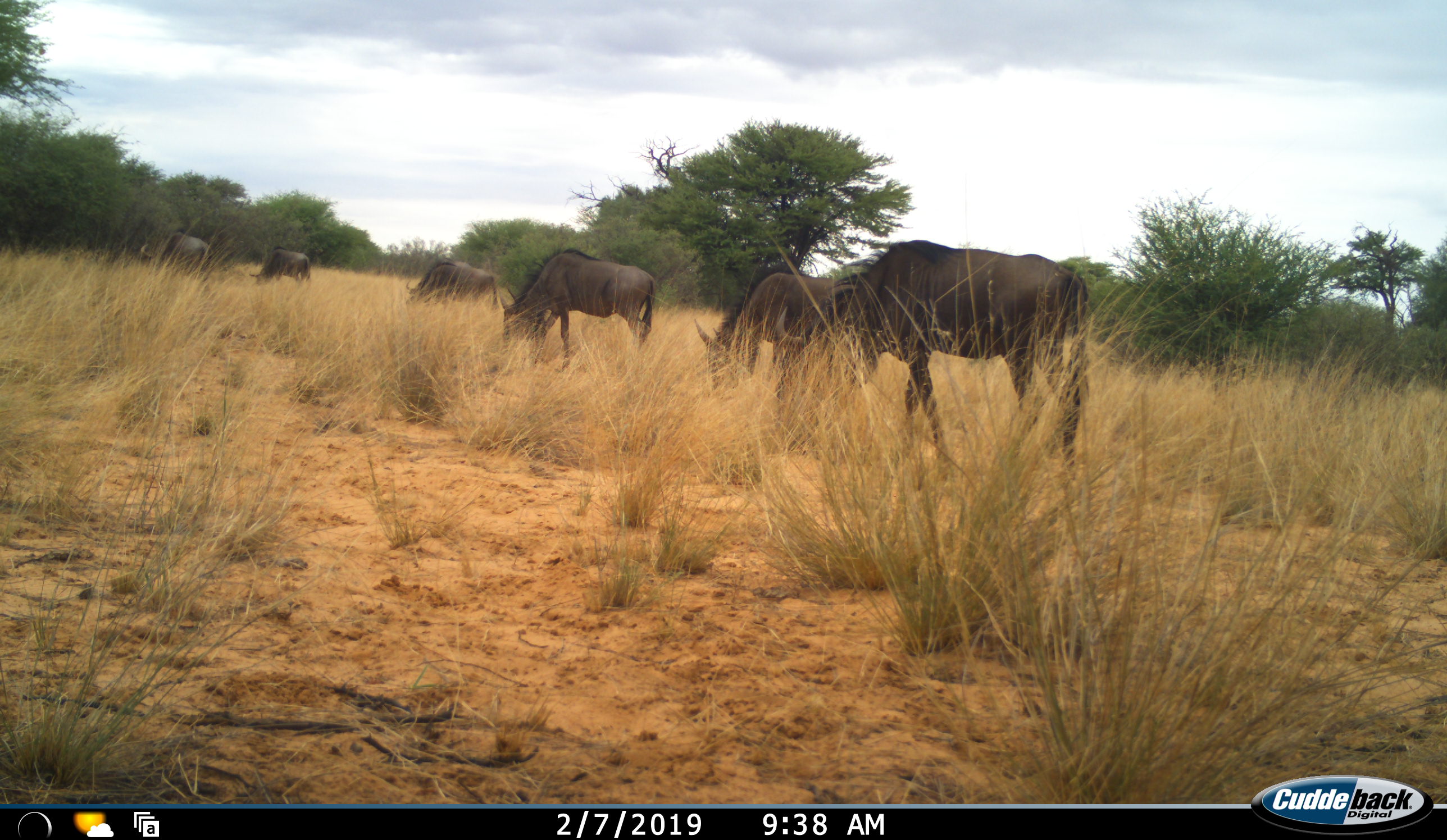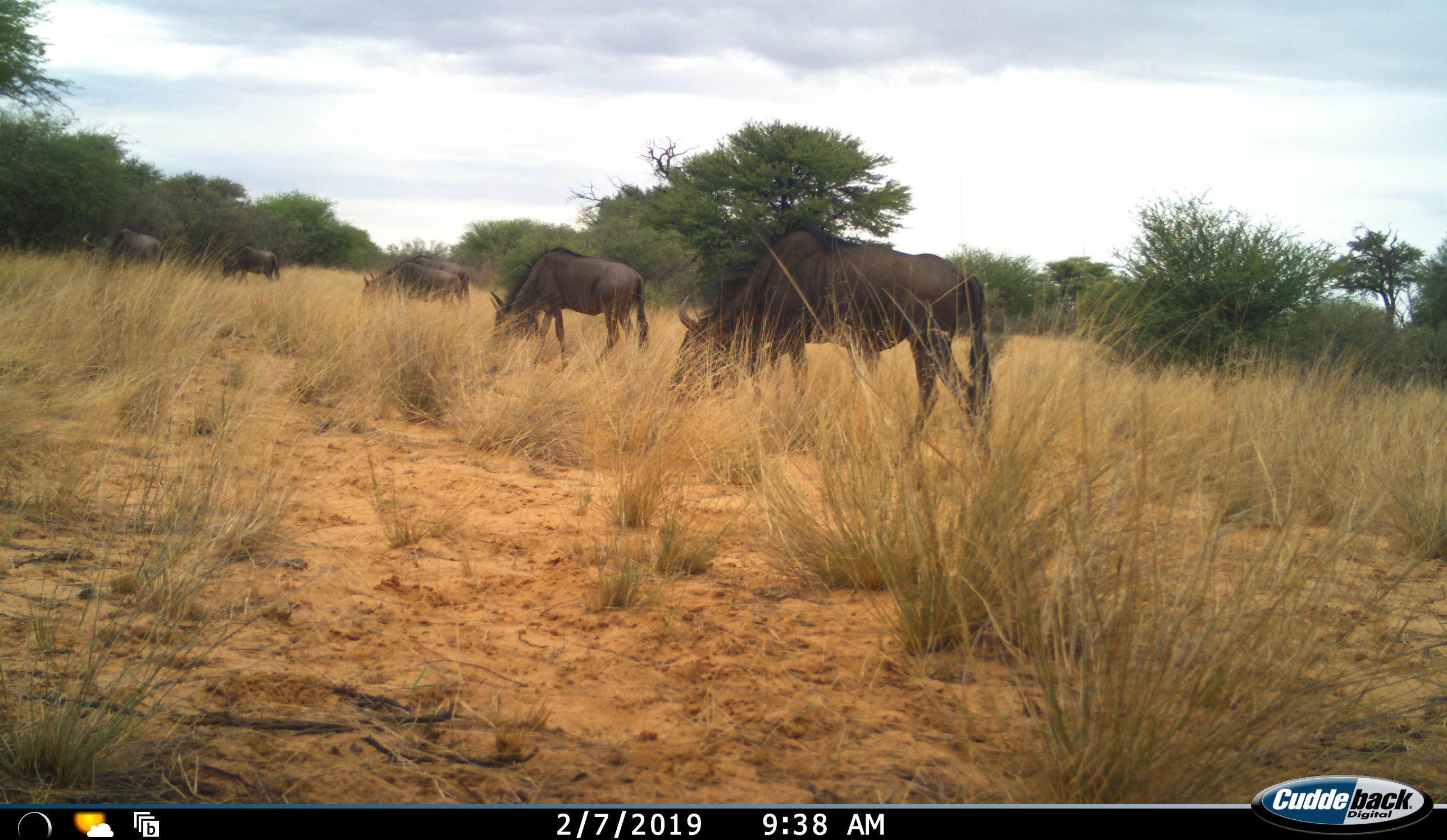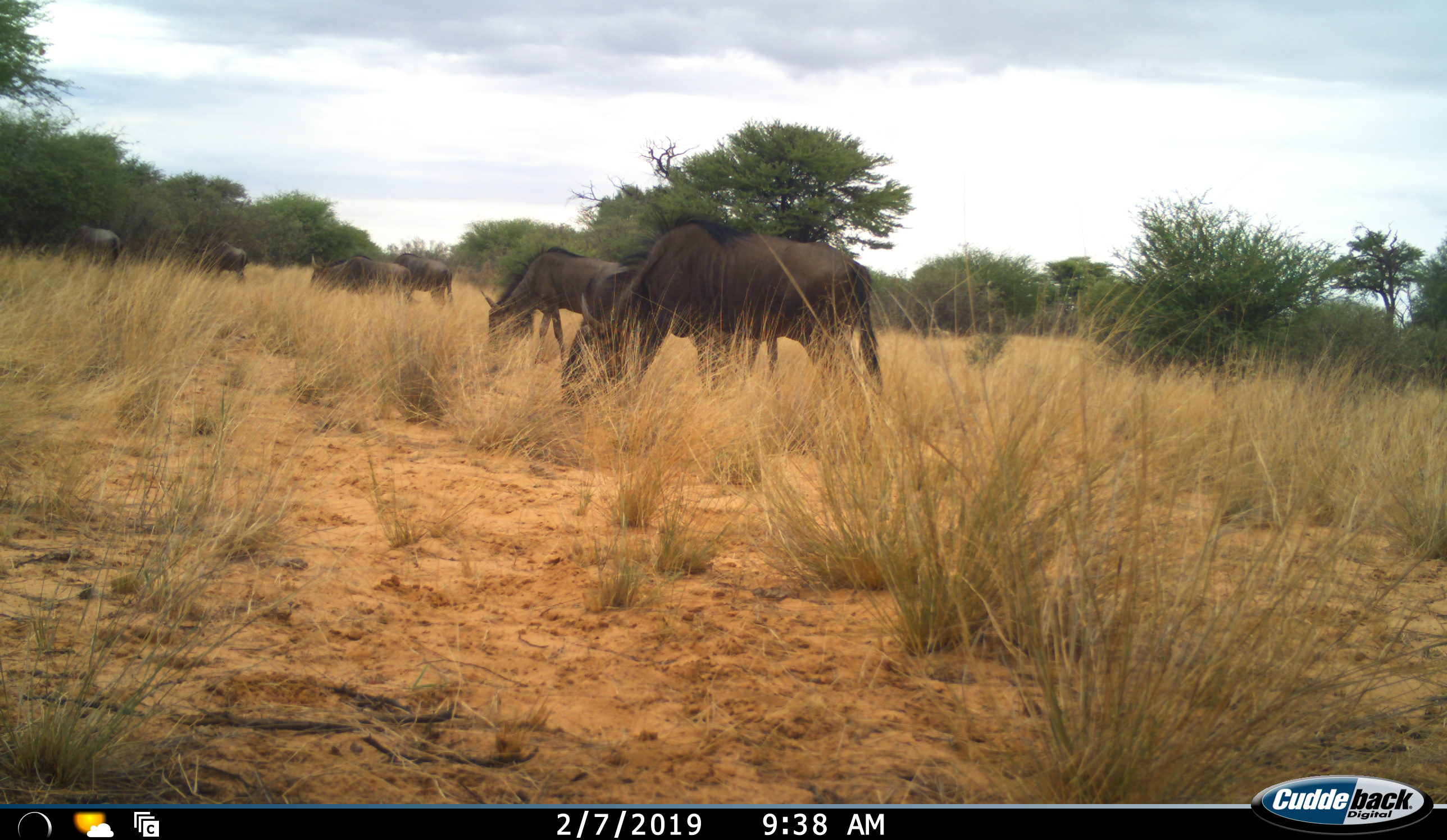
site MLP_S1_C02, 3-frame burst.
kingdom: Animalia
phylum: Chordata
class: Mammalia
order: Artiodactyla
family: Bovidae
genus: Connochaetes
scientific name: Connochaetes taurinus taurinus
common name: blue wildebeest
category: wildebeestblue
Wildebeestblue (blue wildebeest) (Connochaetes taurinus taurinus), count 6. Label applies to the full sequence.